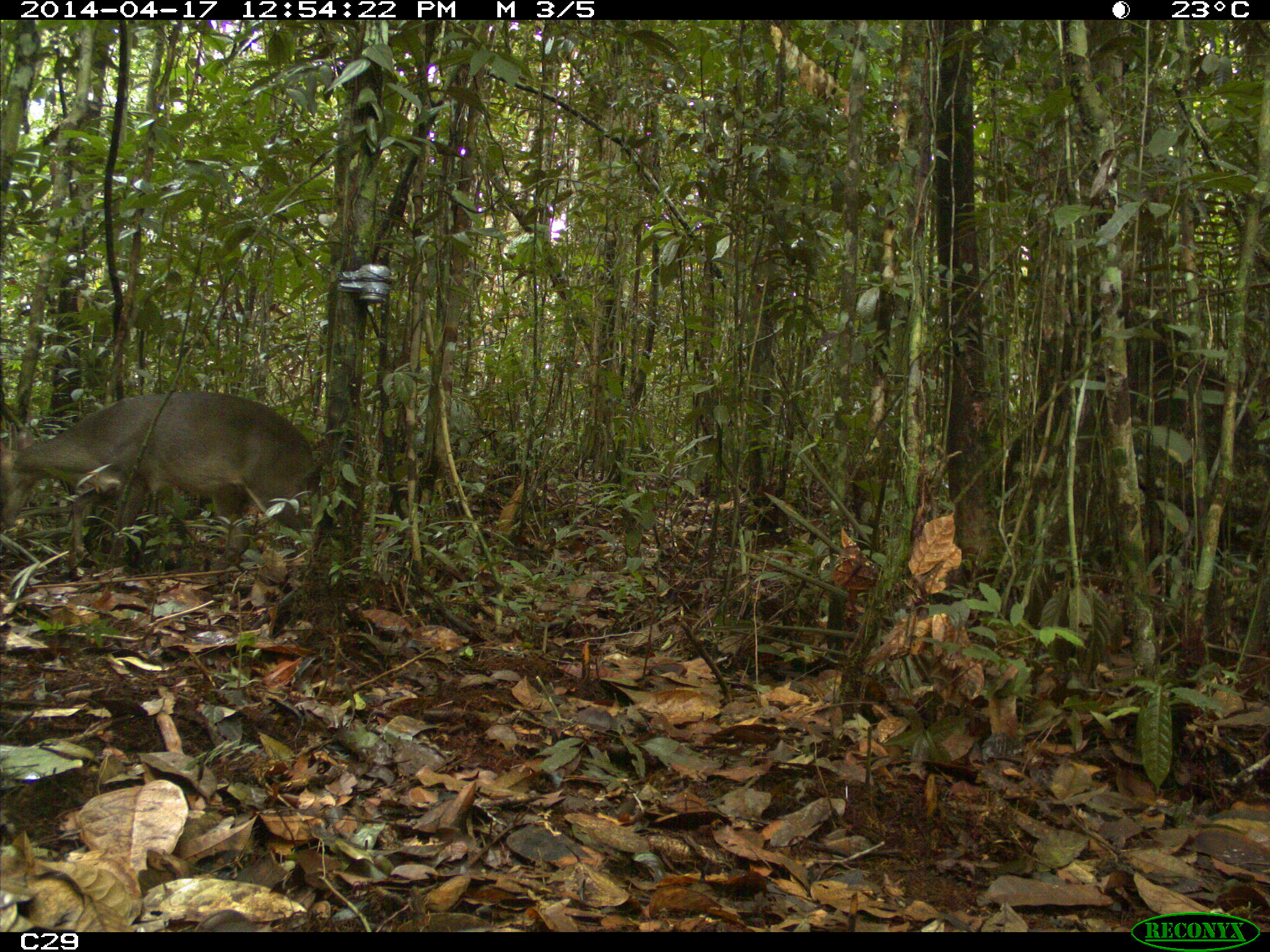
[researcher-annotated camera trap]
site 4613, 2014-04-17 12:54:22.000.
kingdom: Animalia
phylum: Chordata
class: Mammalia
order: Artiodactyla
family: Cervidae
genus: Mazama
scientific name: Mazama gouazoubira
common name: gray brocket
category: mazama gouazaoubira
Mazama gouazaoubira (gray brocket) (Mazama gouazoubira), count 1, age adult, sex male.